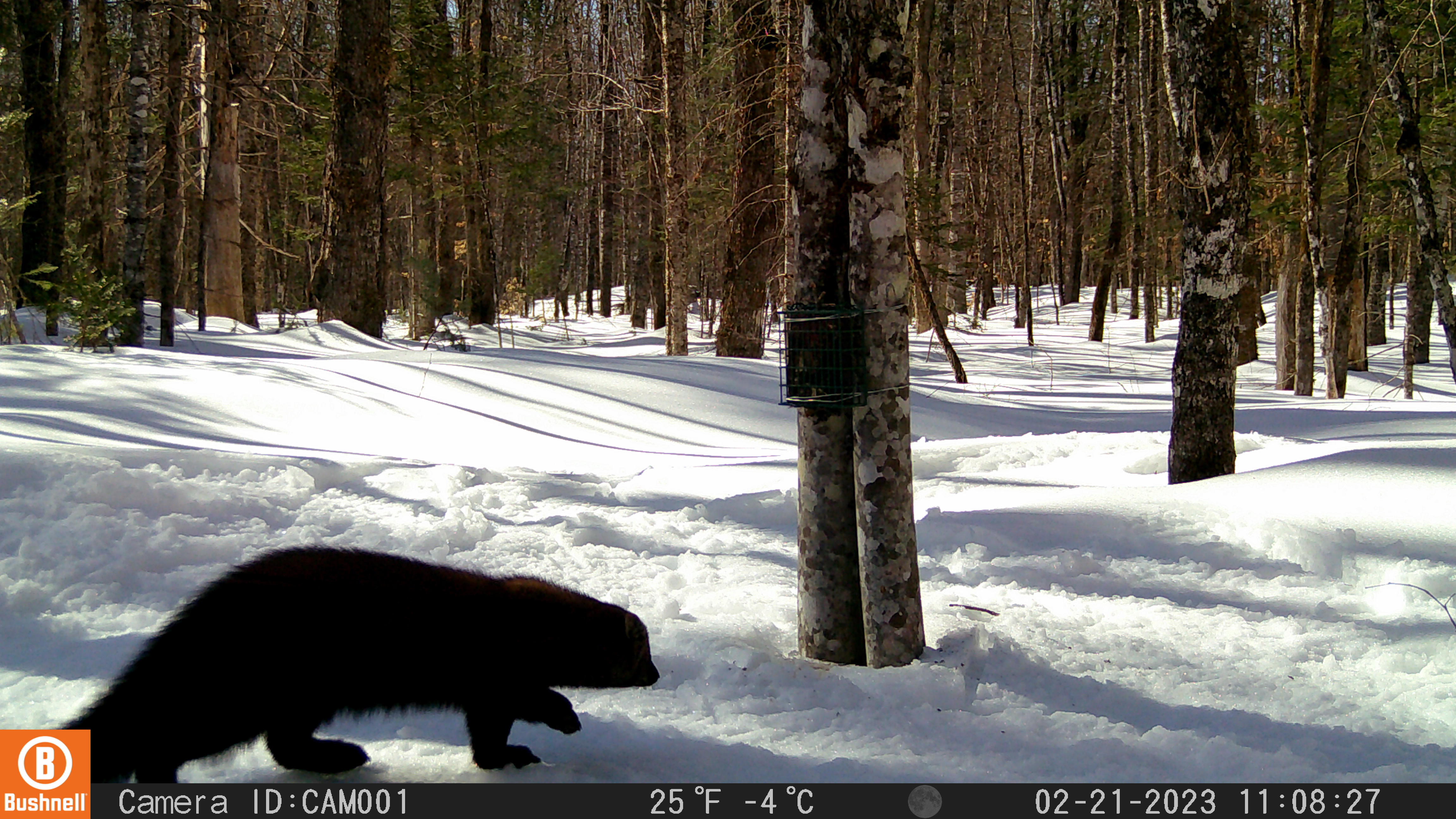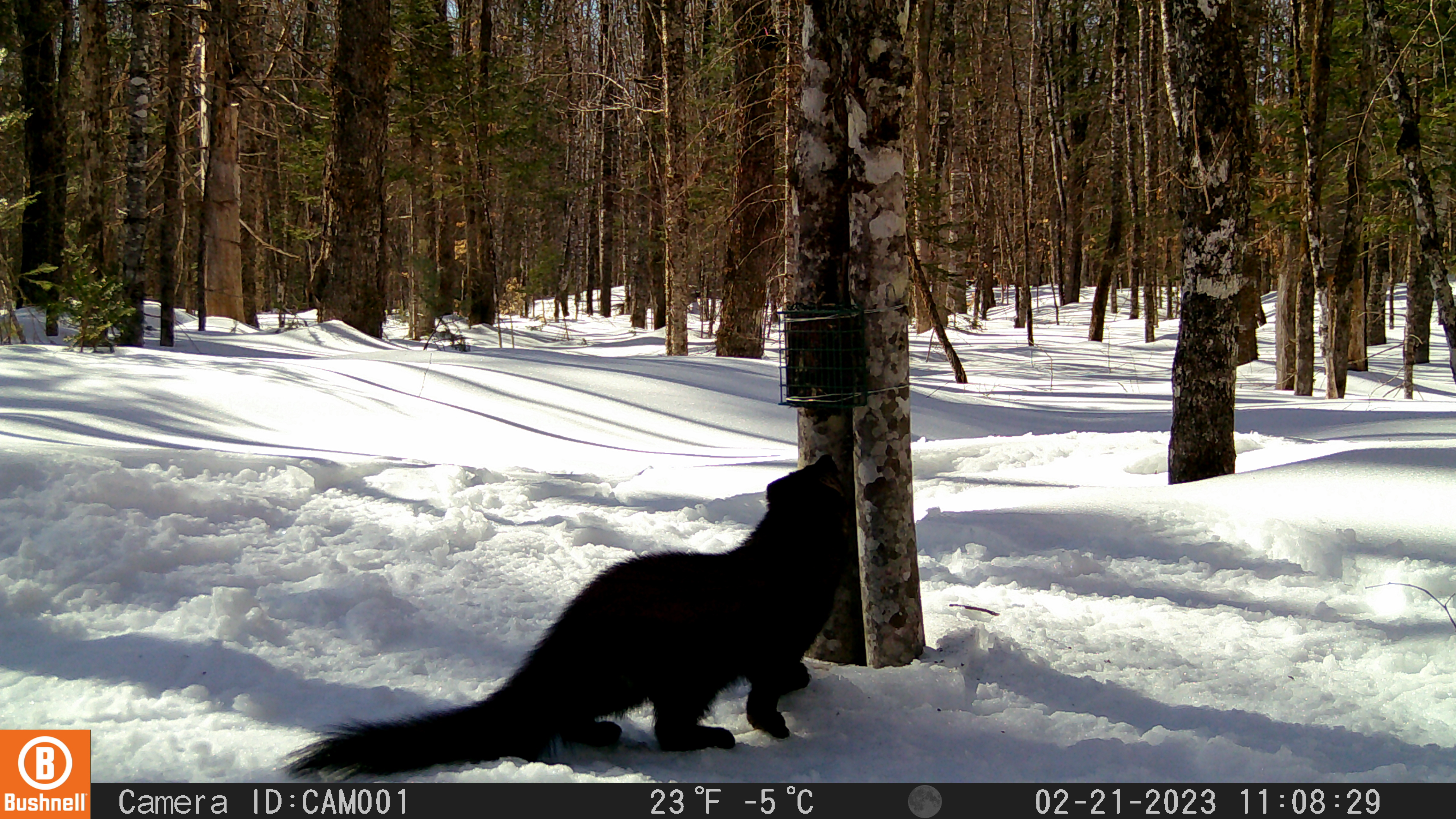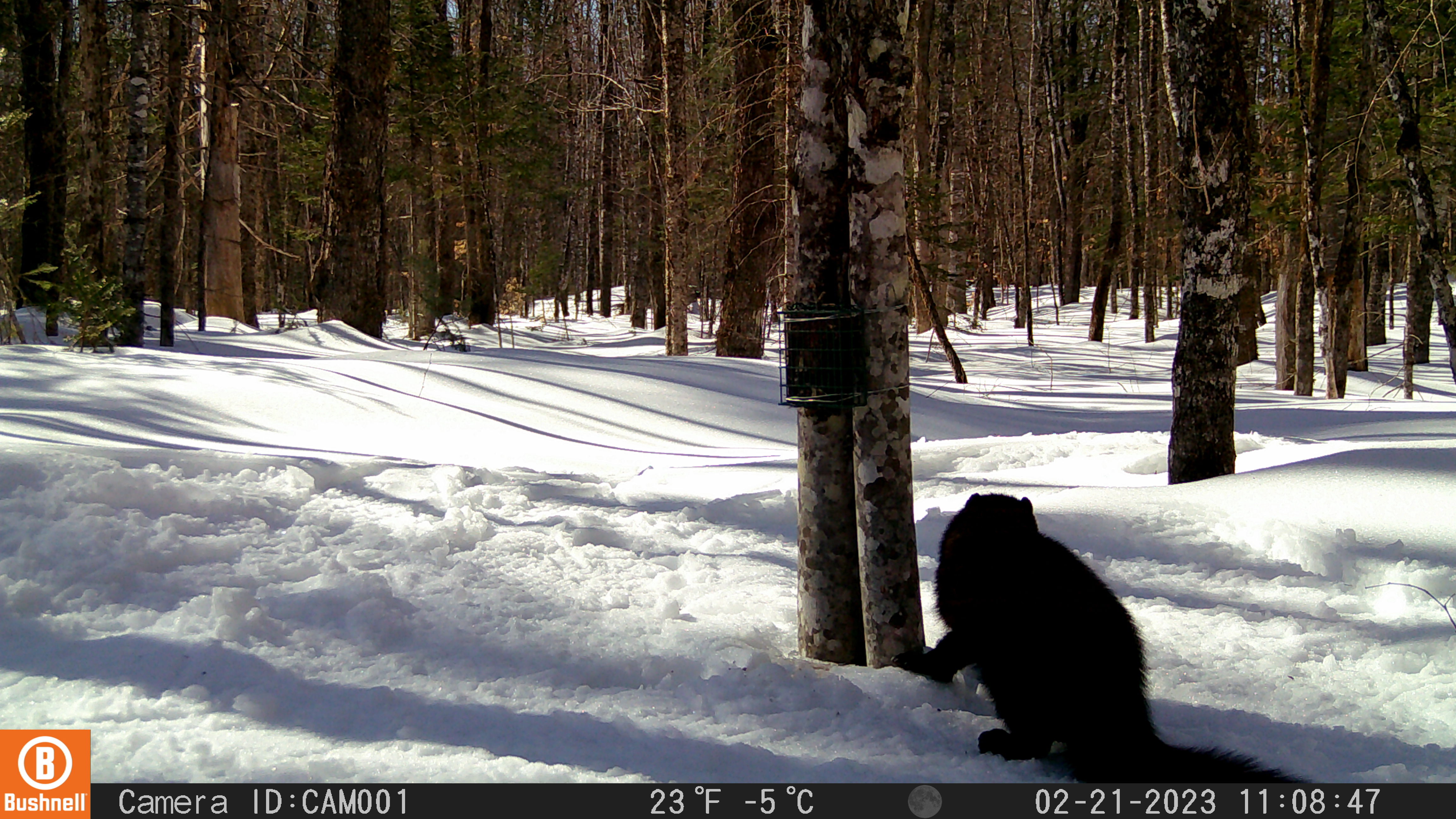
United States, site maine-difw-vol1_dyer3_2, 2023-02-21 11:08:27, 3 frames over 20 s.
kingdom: Animalia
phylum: Chordata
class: Mammalia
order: Carnivora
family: Mustelidae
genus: Pekania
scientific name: Pekania pennanti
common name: fisher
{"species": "fisher (Pekania pennanti)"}